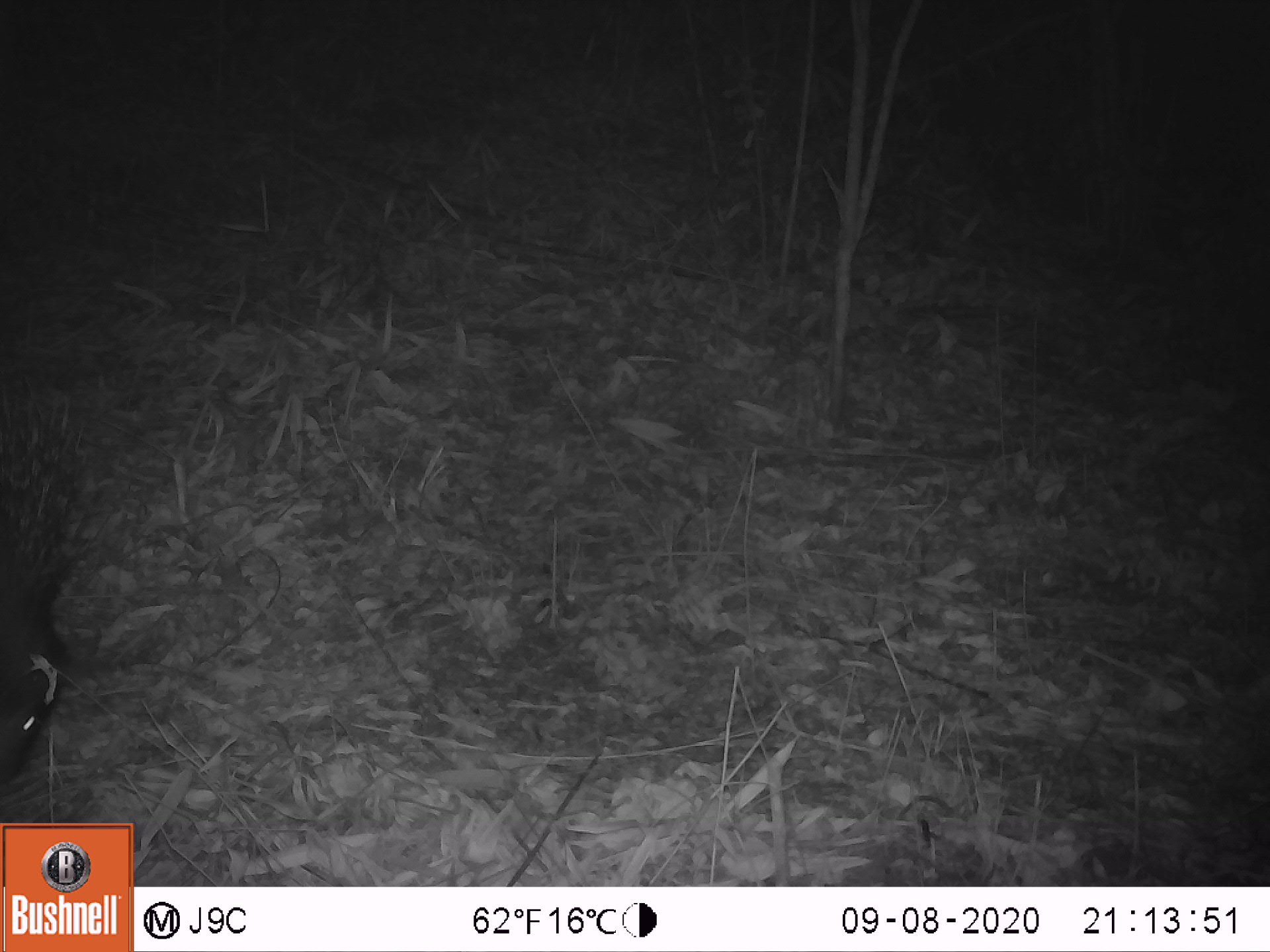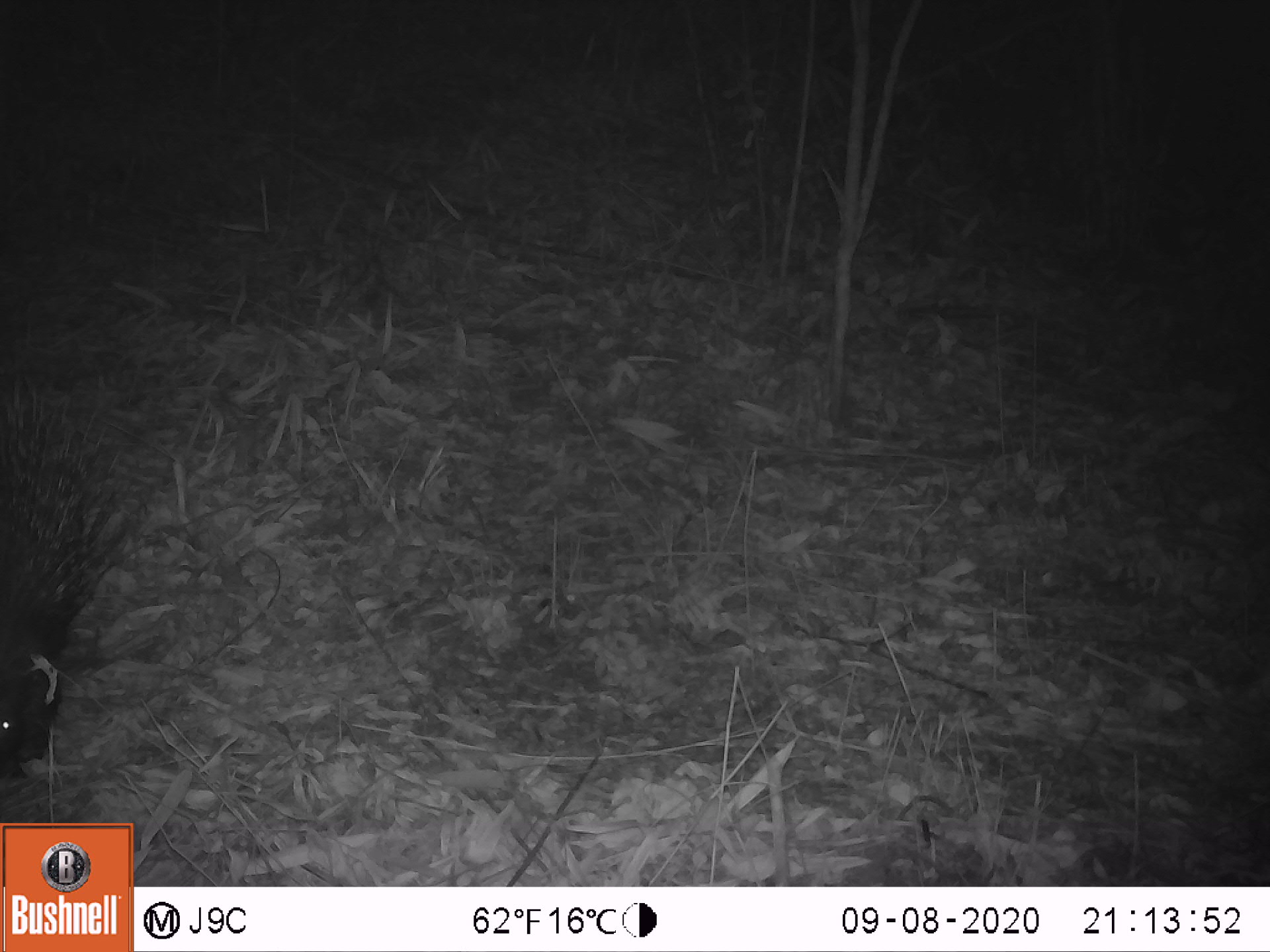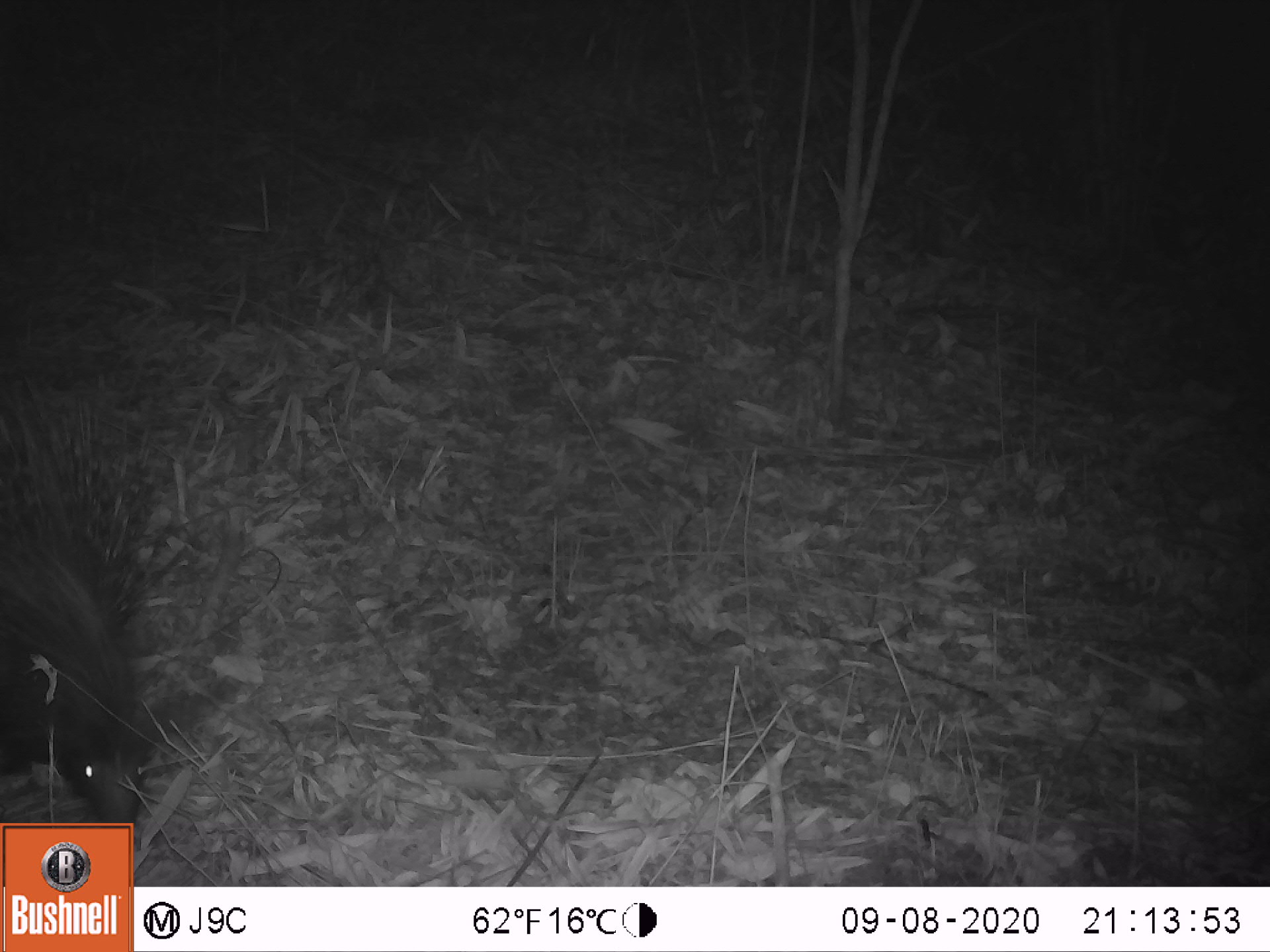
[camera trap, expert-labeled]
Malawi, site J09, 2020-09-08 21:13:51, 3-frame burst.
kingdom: Animalia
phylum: Chordata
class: Mammalia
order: Rodentia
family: Hystricidae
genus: Hystrix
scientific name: Hystrix africaeaustralis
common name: cape porcupine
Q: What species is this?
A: Cape porcupine (Hystrix africaeaustralis).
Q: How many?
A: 1.